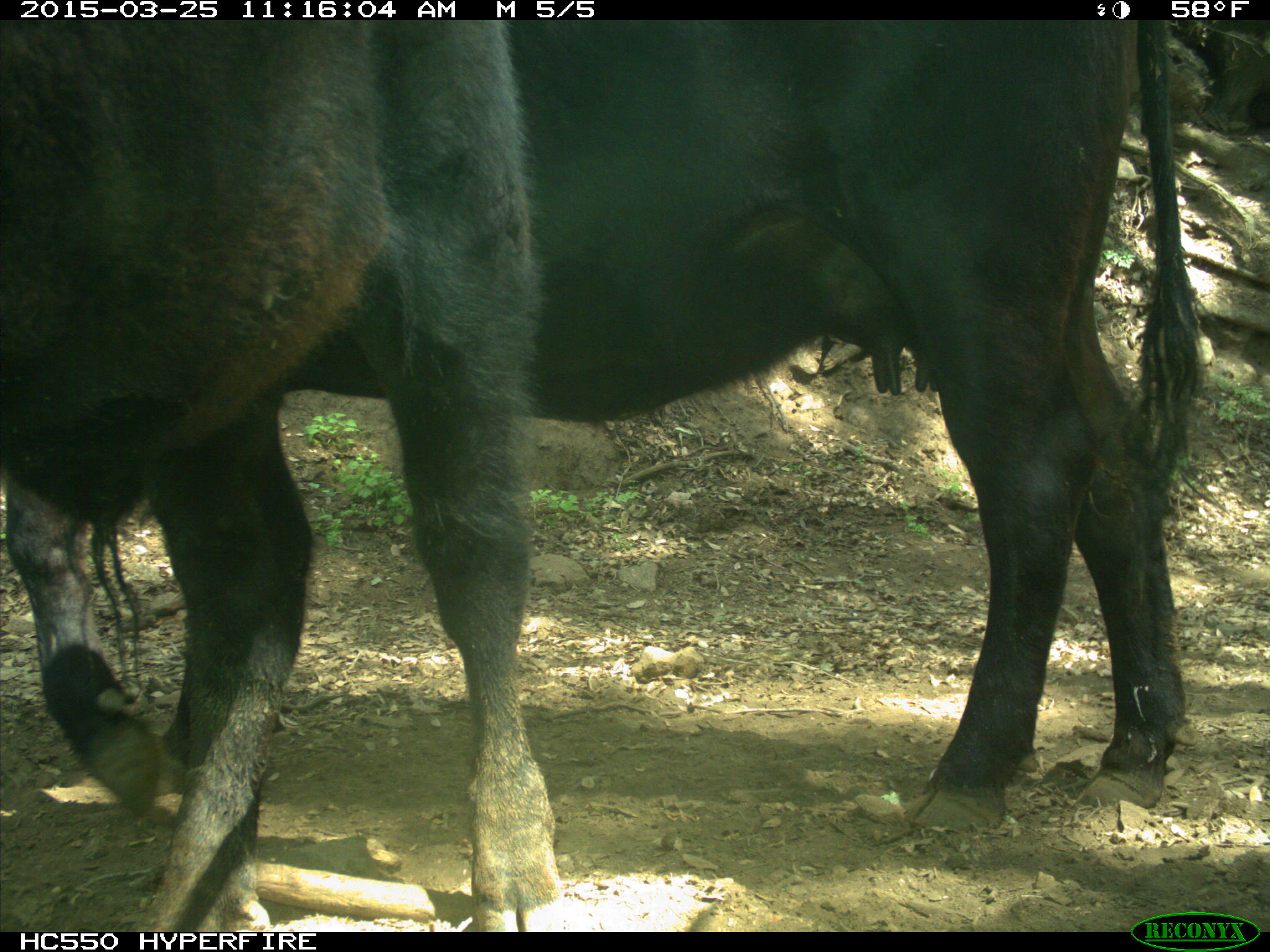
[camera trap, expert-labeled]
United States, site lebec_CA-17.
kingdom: Animalia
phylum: Chordata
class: Mammalia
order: Artiodactyla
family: Bovidae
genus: Bos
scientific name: Bos taurus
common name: domestic cow